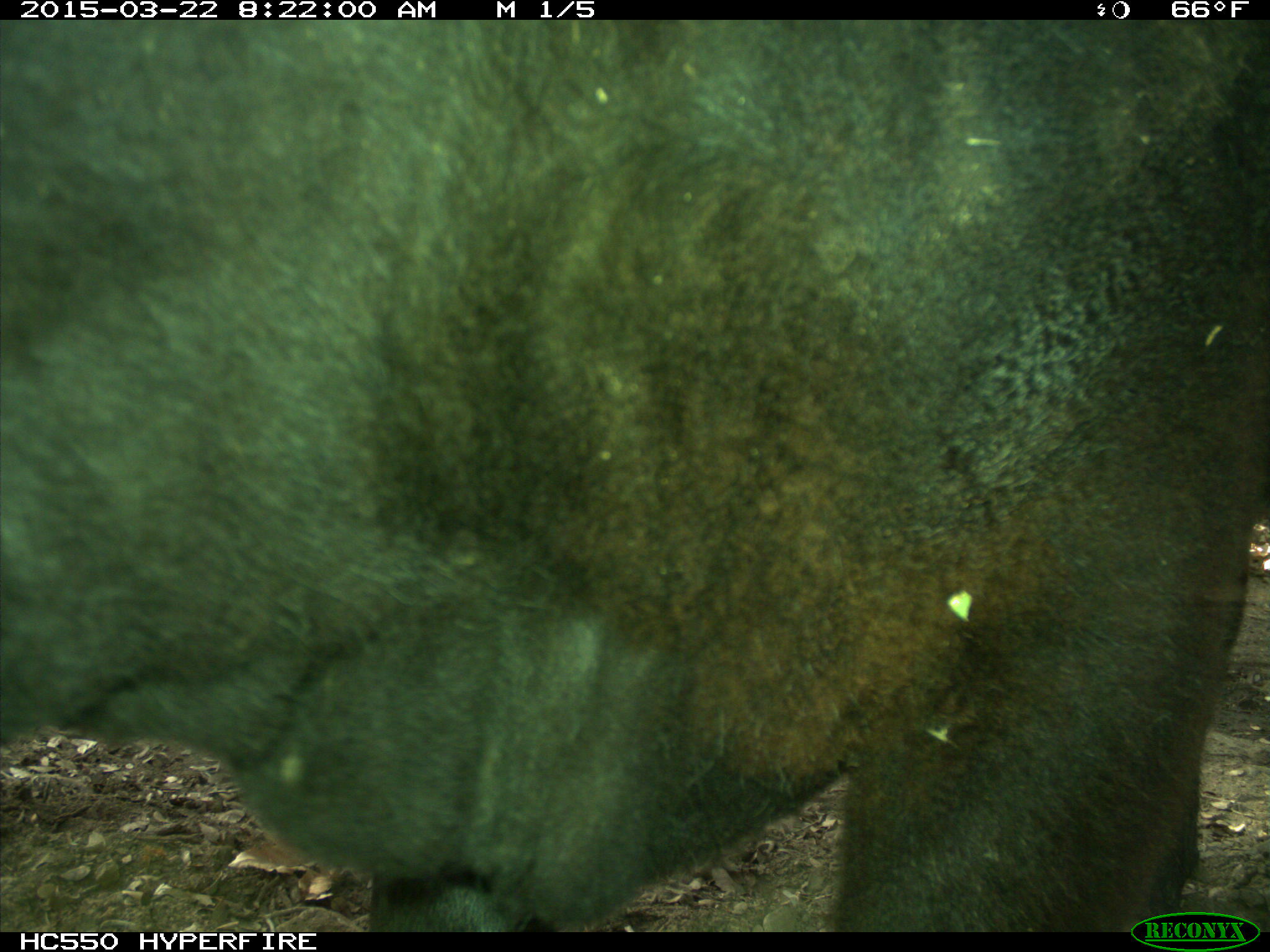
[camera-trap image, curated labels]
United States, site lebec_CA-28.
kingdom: Animalia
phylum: Chordata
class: Mammalia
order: Artiodactyla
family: Bovidae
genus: Bos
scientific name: Bos taurus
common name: domestic cow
Bos taurus (domestic cow).